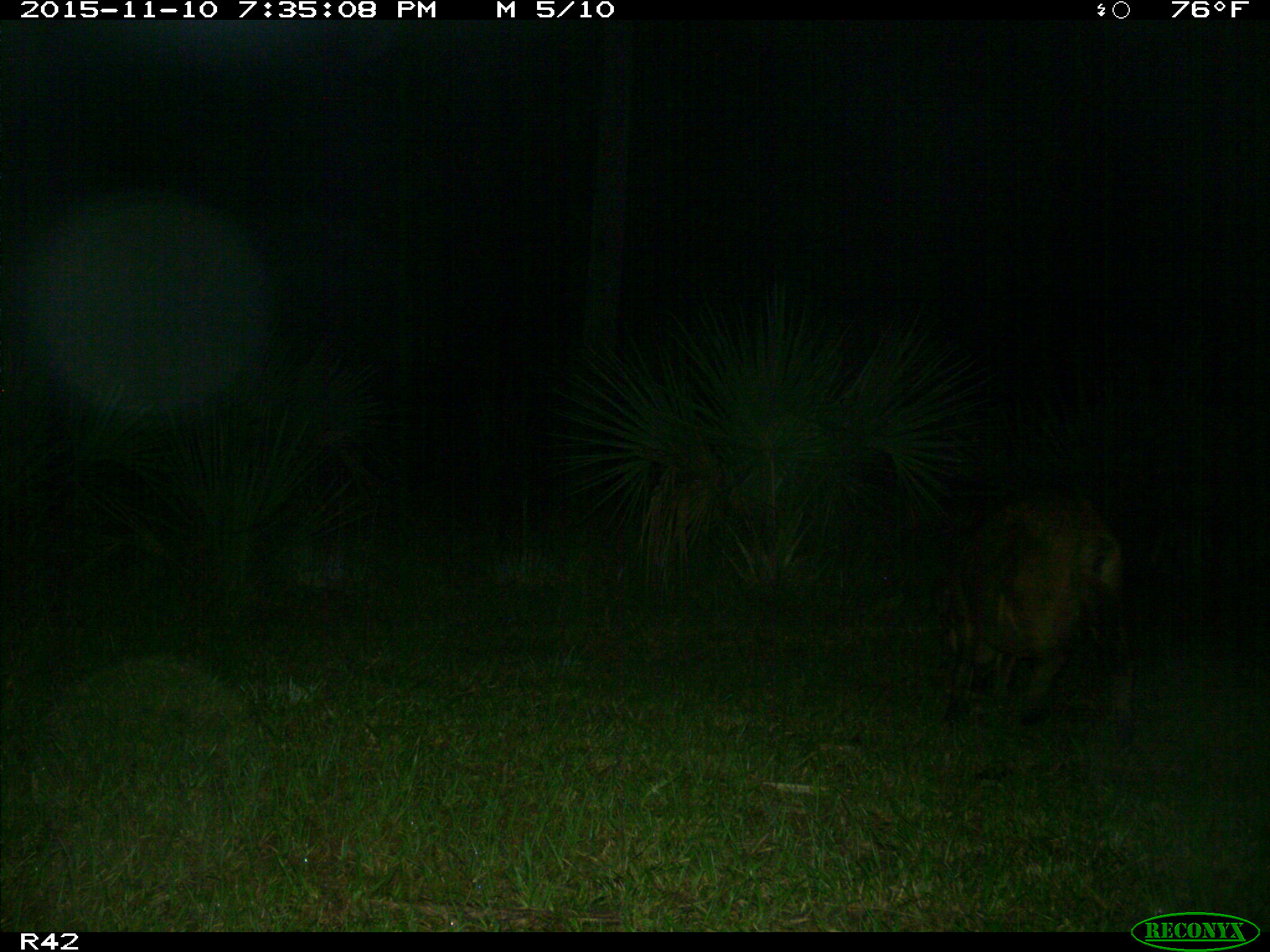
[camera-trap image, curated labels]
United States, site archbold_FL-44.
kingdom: Animalia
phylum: Chordata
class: Mammalia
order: Artiodactyla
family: Suidae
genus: Sus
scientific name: Sus scrofa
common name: wild boar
Sus scrofa (wild boar).